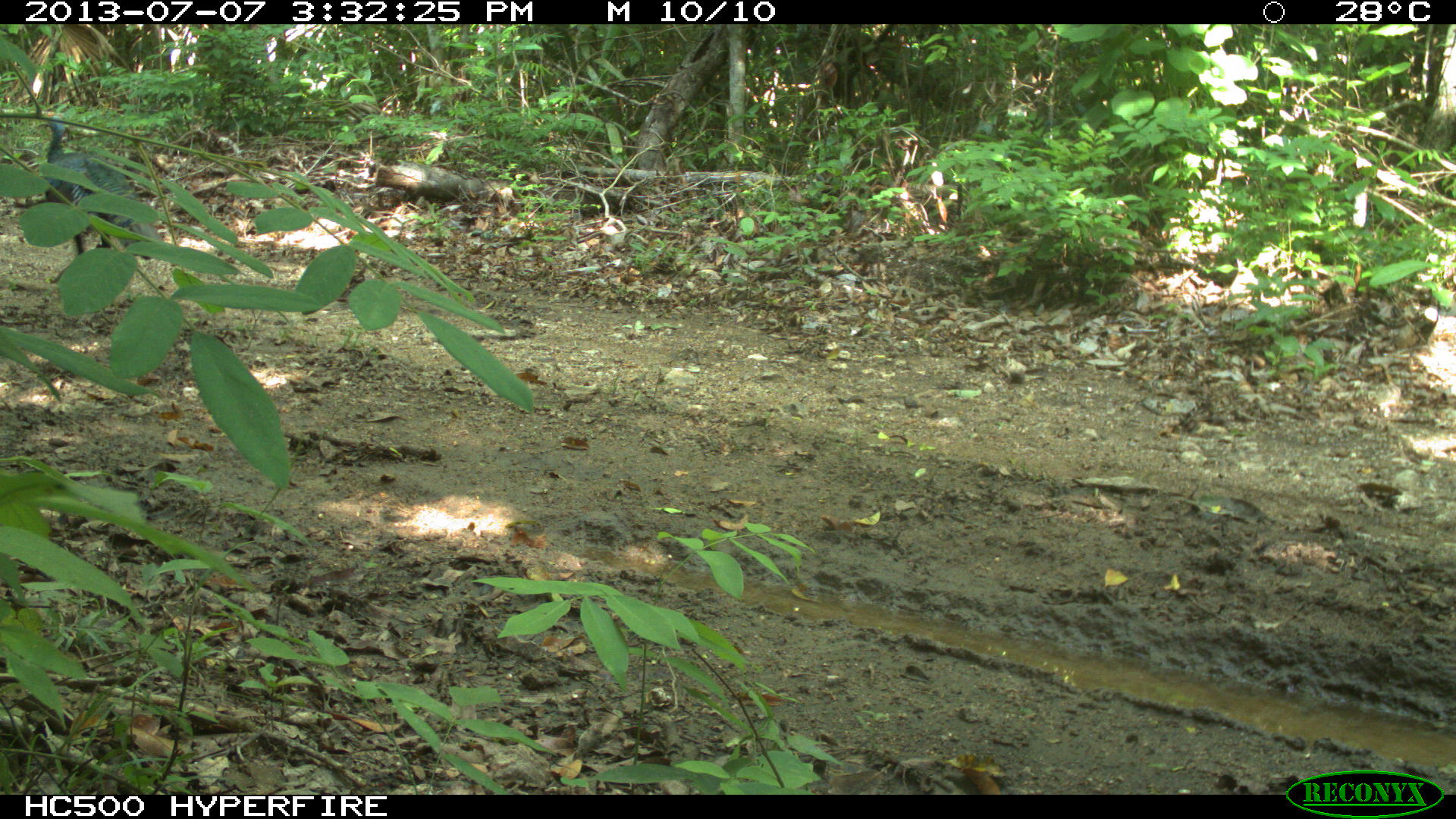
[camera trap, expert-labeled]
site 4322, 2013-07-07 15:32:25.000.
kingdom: Animalia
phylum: Chordata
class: Aves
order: Galliformes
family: Phasianidae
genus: Meleagris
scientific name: Meleagris ocellata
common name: ocellated turkey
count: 1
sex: male